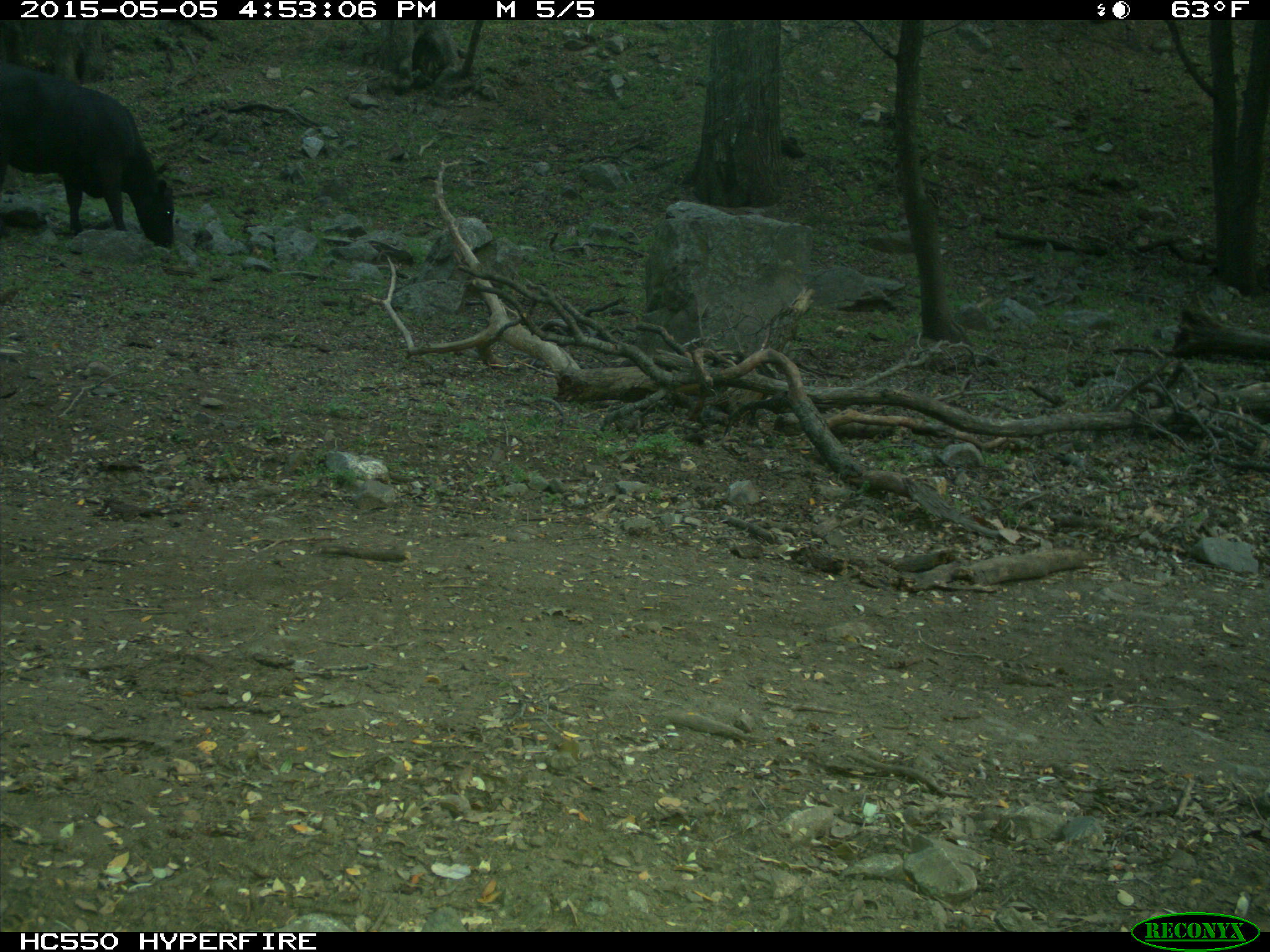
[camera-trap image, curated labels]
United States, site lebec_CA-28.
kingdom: Animalia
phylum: Chordata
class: Mammalia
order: Artiodactyla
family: Bovidae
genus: Bos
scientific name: Bos taurus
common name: domestic cow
Bos taurus (domestic cow).